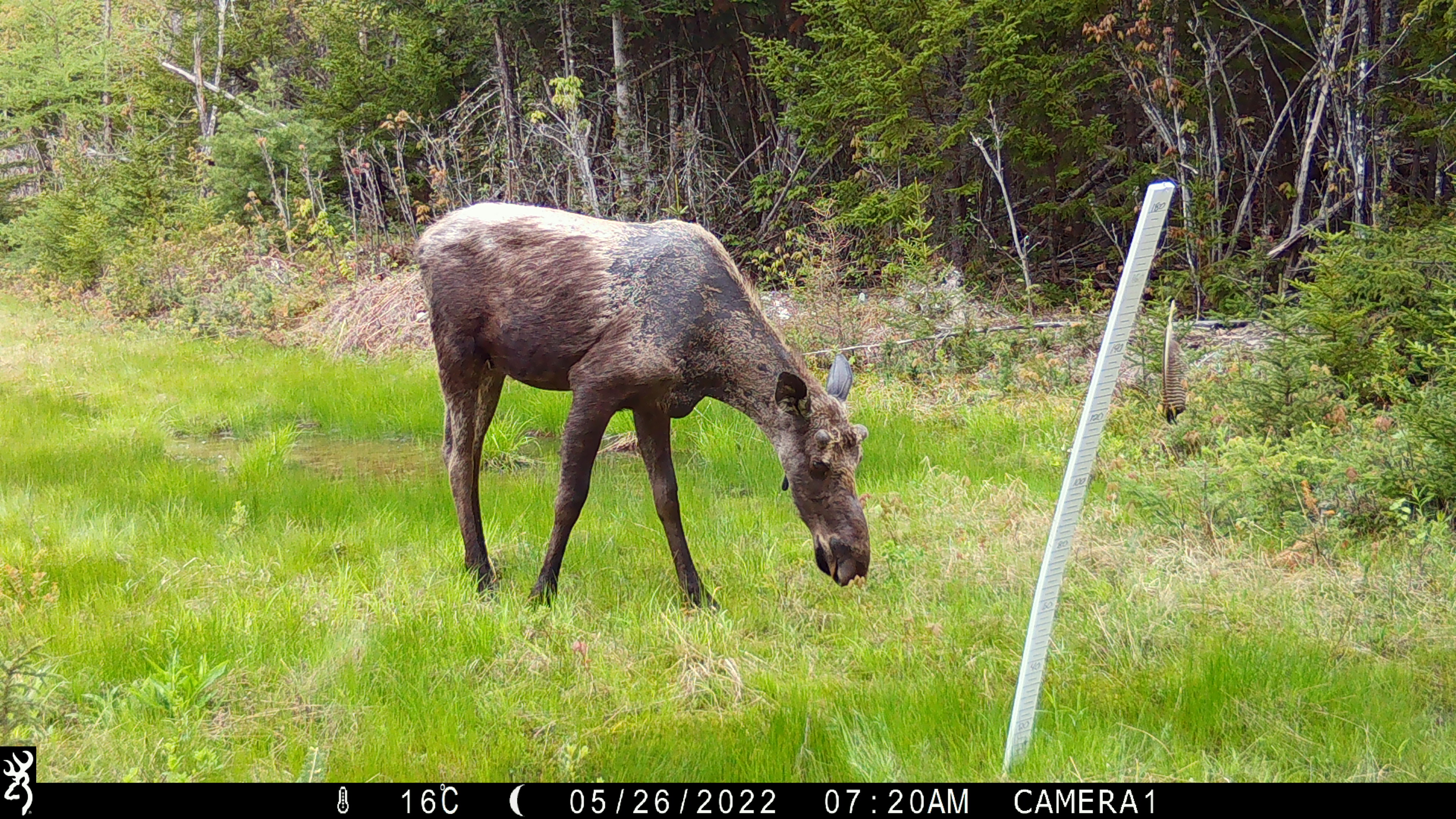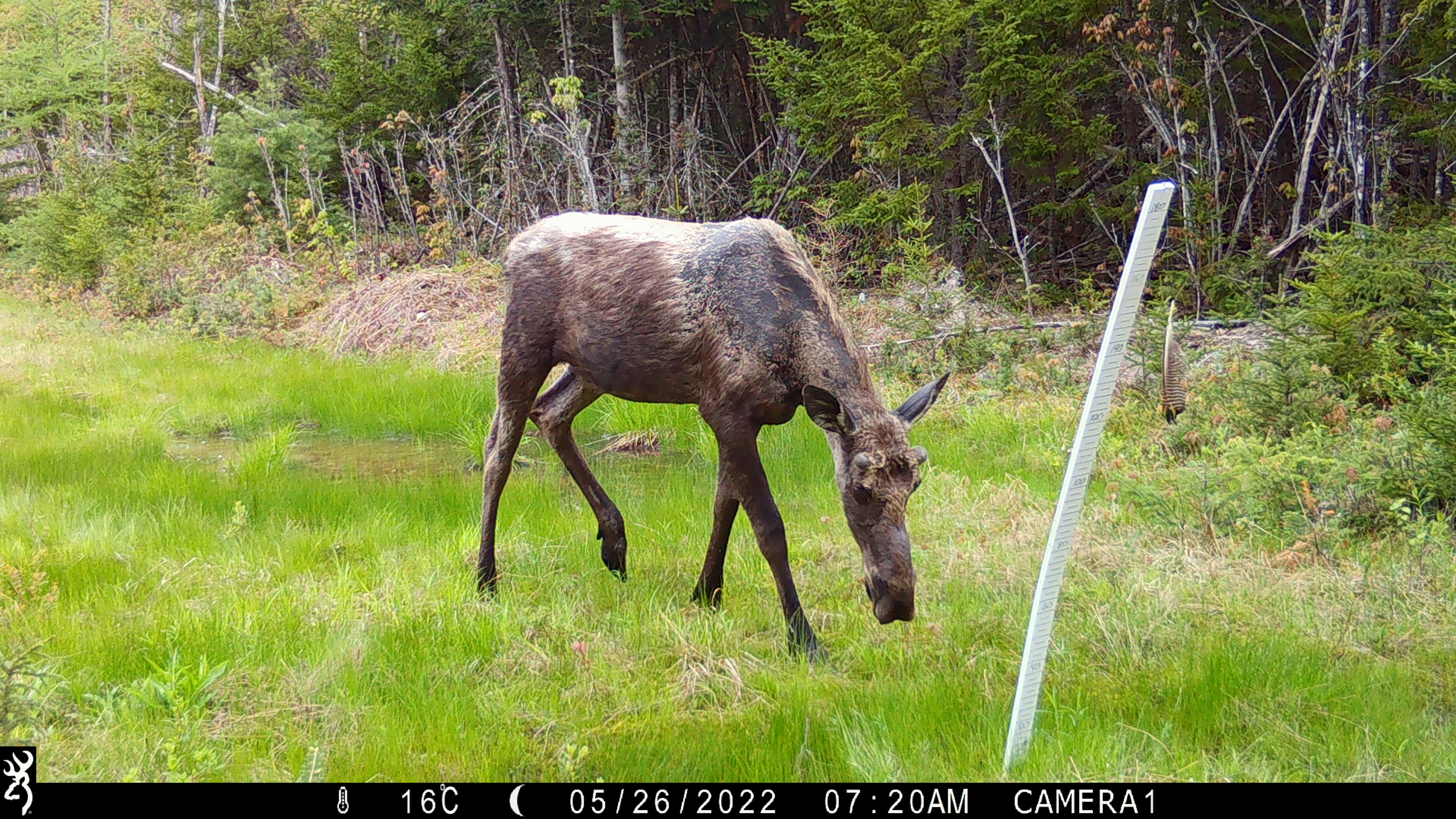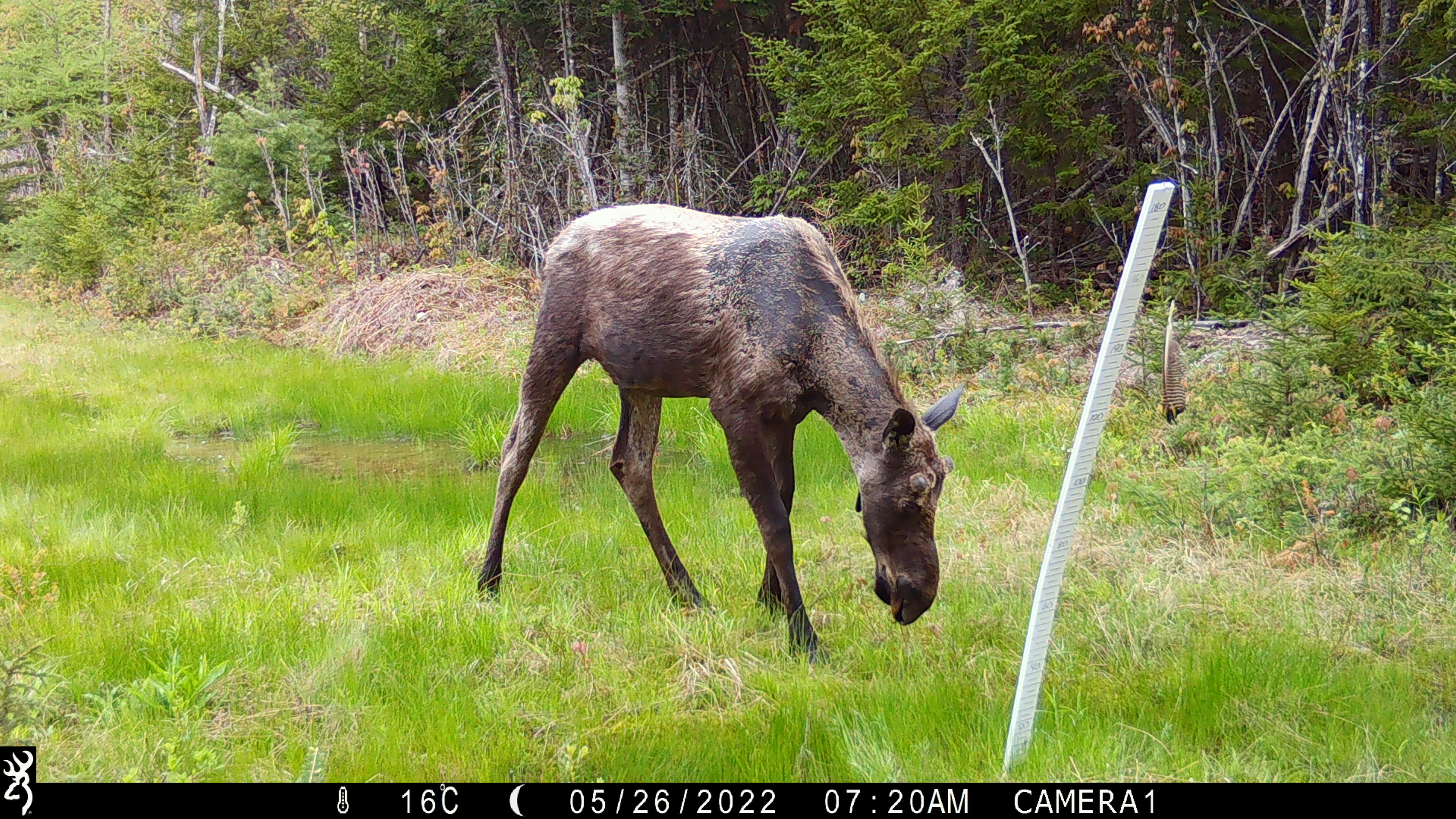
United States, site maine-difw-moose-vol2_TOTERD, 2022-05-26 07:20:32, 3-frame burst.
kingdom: Animalia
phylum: Chordata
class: Mammalia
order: Artiodactyla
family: Cervidae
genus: Alces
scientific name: Alces alces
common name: moose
Moose (Alces alces).